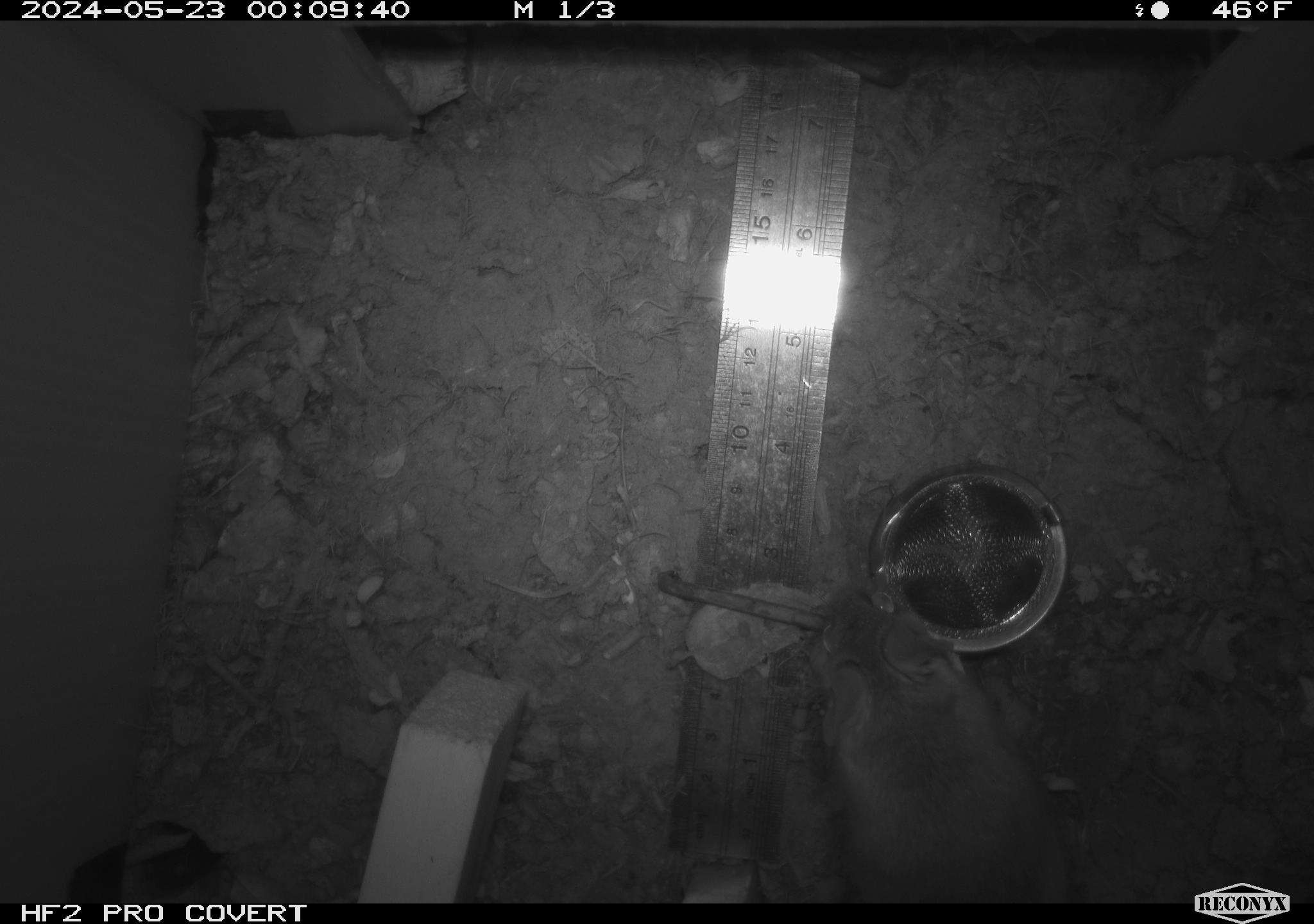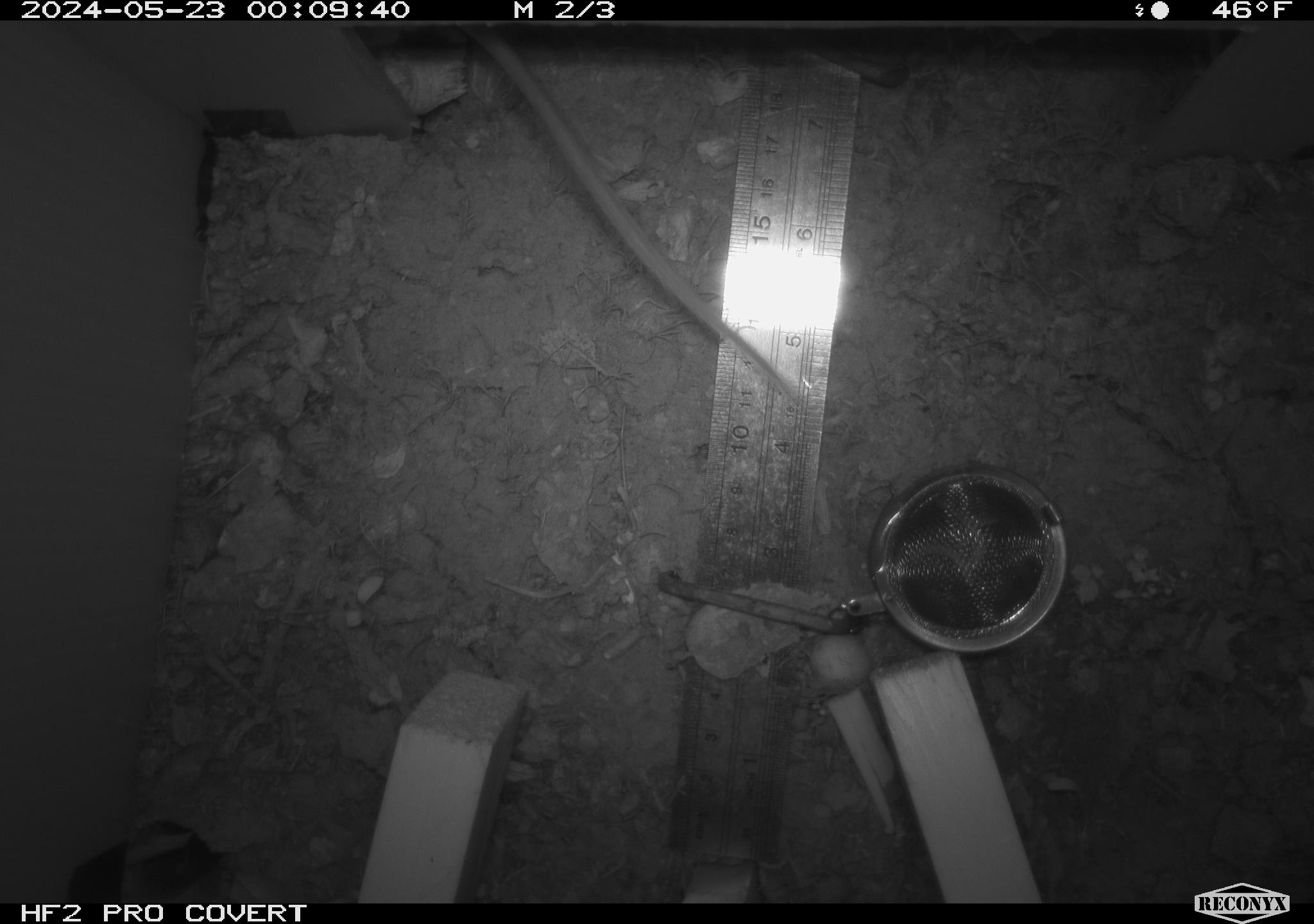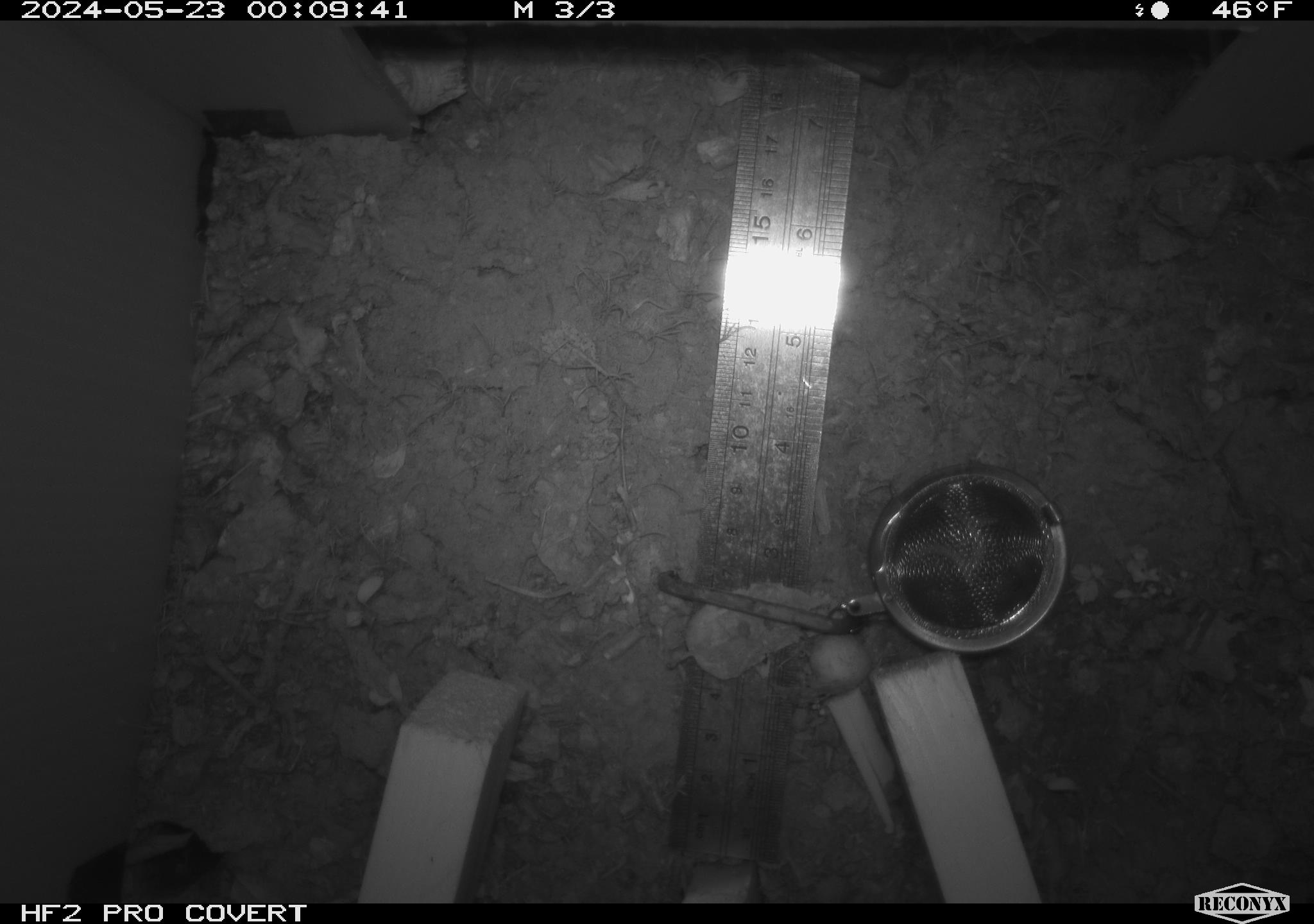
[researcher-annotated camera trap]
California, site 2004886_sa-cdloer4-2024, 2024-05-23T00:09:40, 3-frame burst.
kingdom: Animalia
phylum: Chordata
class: Mammalia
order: Rodentia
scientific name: Rodentia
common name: mouse species